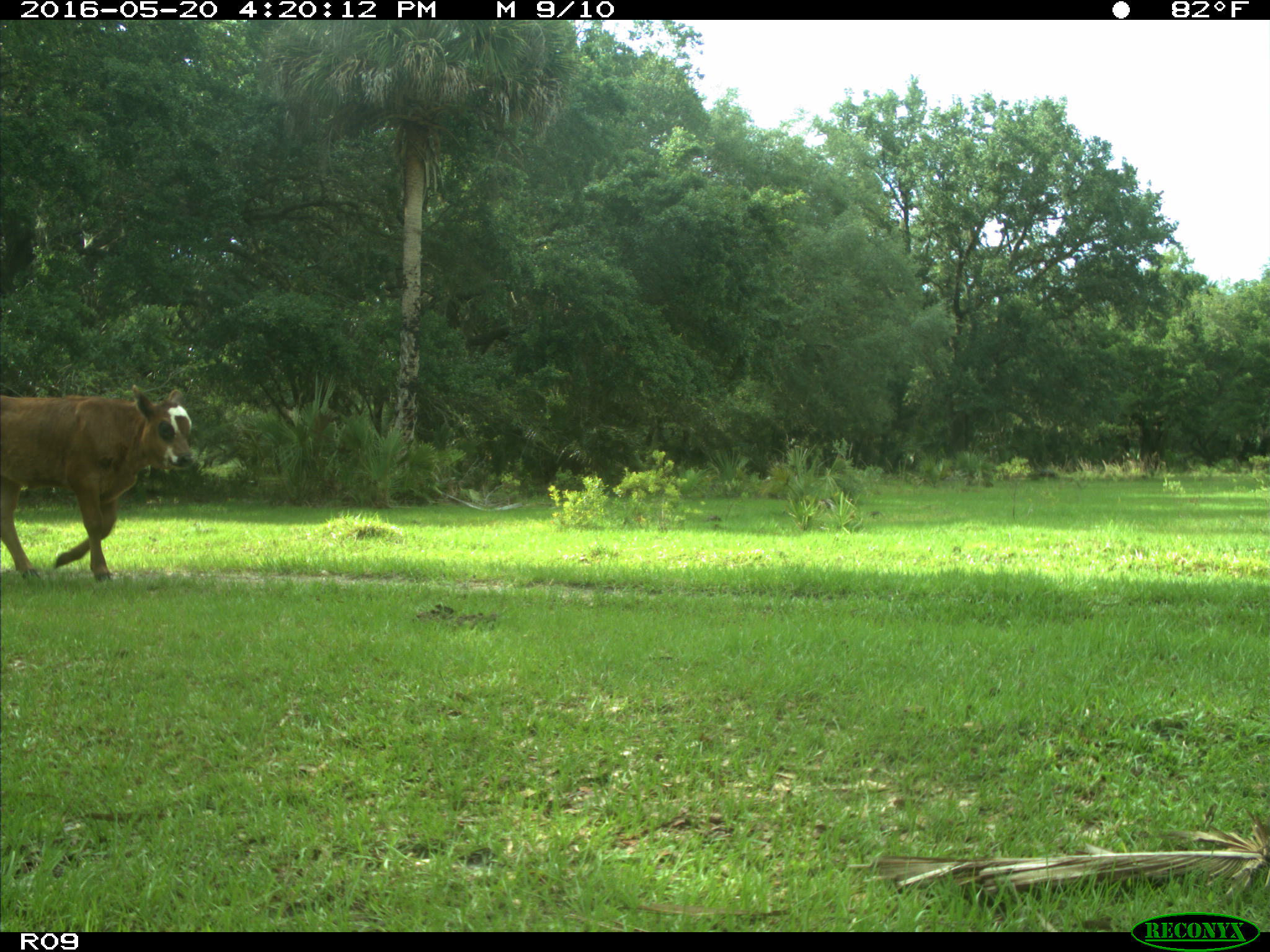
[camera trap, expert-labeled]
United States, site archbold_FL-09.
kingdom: Animalia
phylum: Chordata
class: Mammalia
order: Artiodactyla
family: Bovidae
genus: Bos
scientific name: Bos taurus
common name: domestic cow